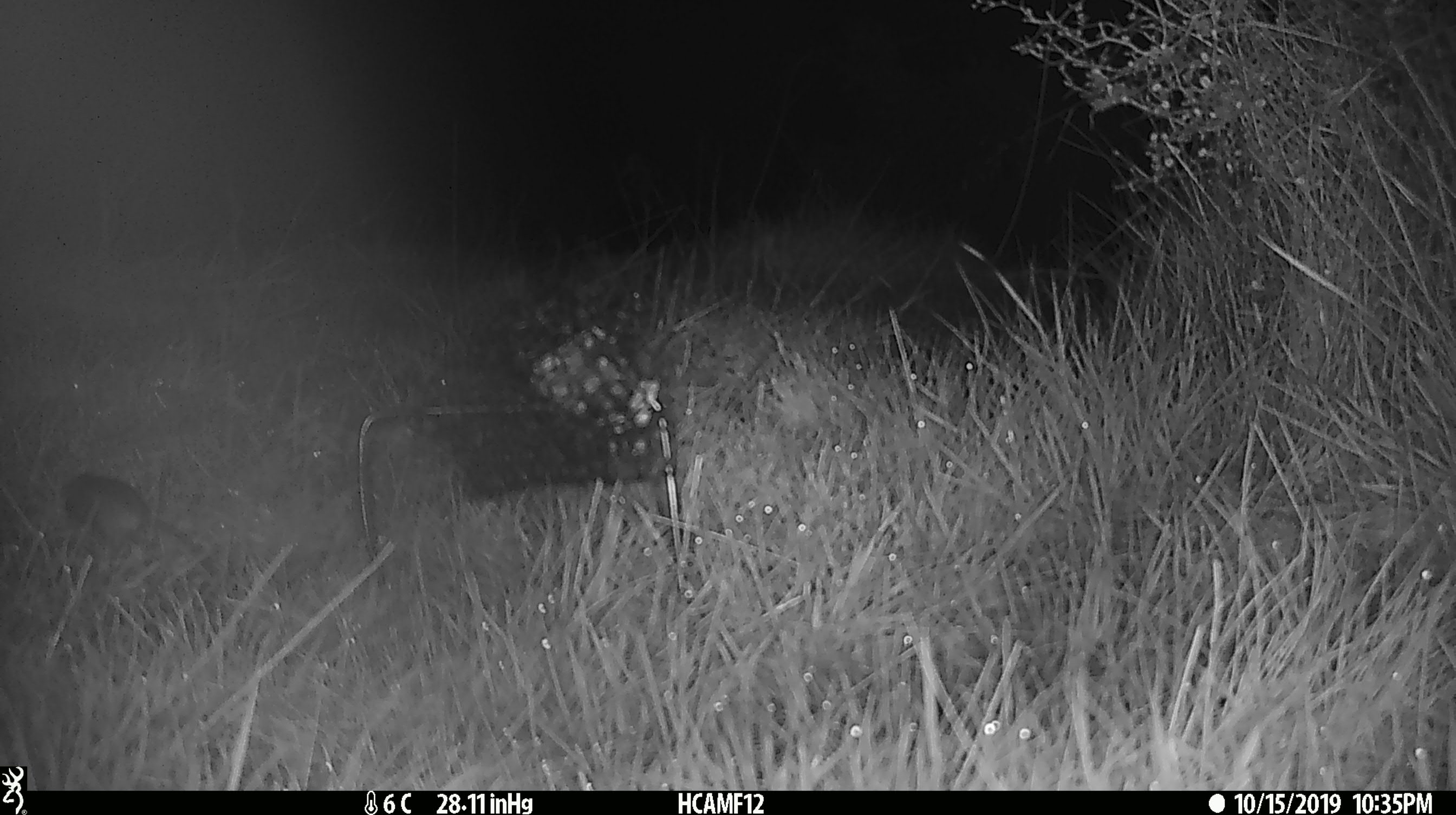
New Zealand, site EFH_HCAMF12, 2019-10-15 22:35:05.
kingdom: Animalia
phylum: Chordata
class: Mammalia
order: Rodentia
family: Muridae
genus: Mus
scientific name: Mus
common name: mouse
Mouse (Mus).